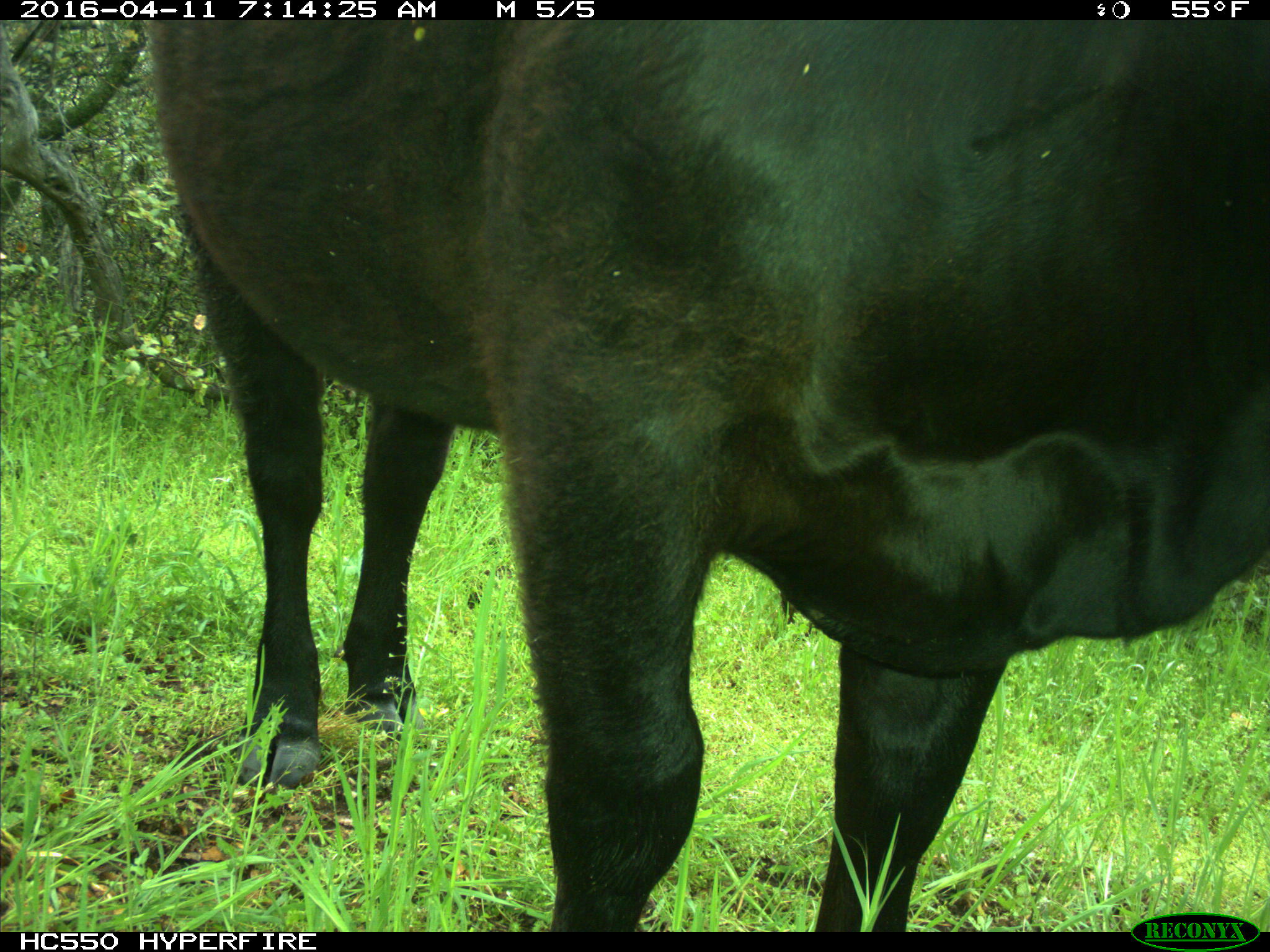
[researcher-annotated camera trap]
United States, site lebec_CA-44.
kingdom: Animalia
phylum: Chordata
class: Mammalia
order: Artiodactyla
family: Bovidae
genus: Bos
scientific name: Bos taurus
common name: domestic cow